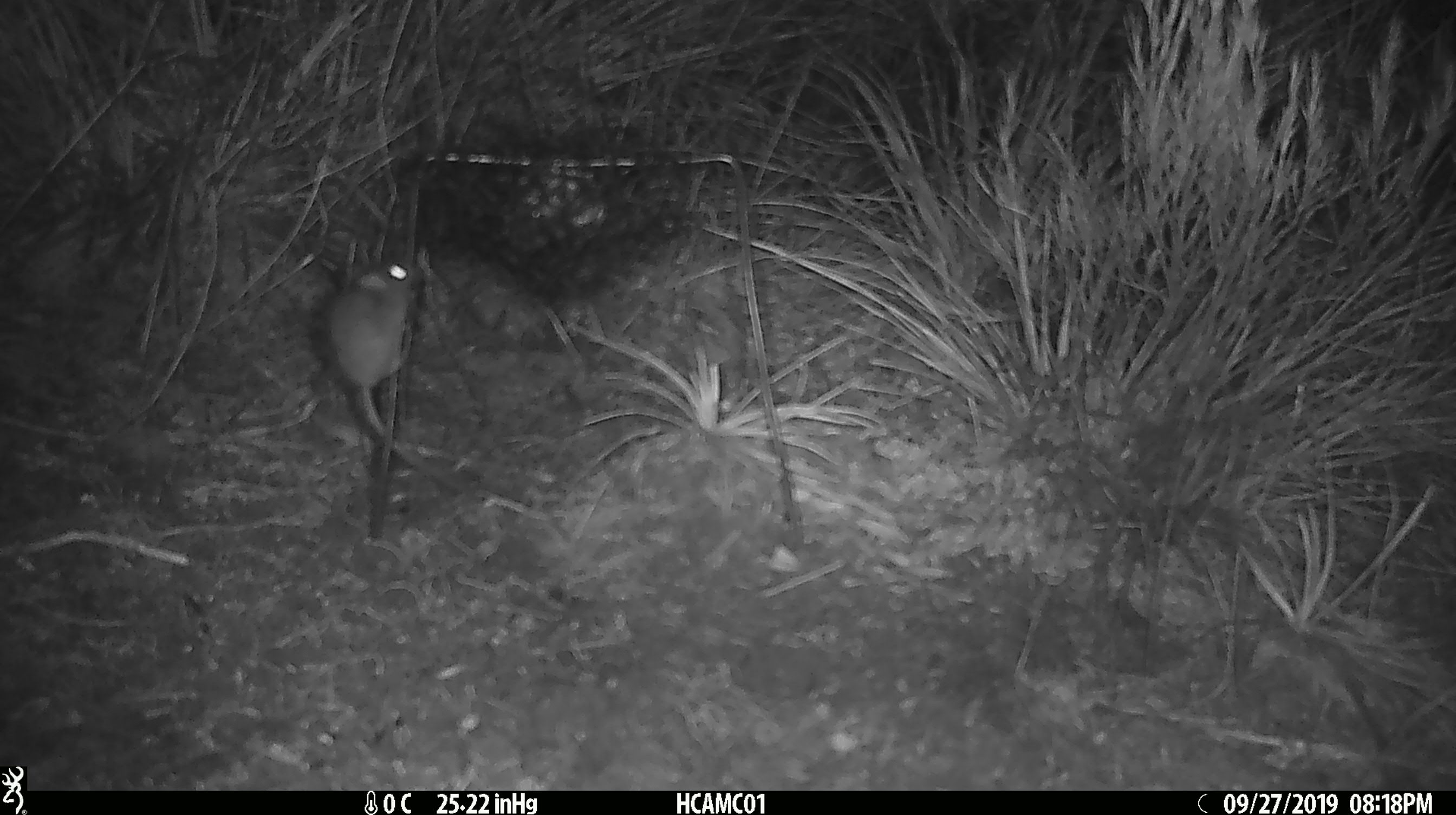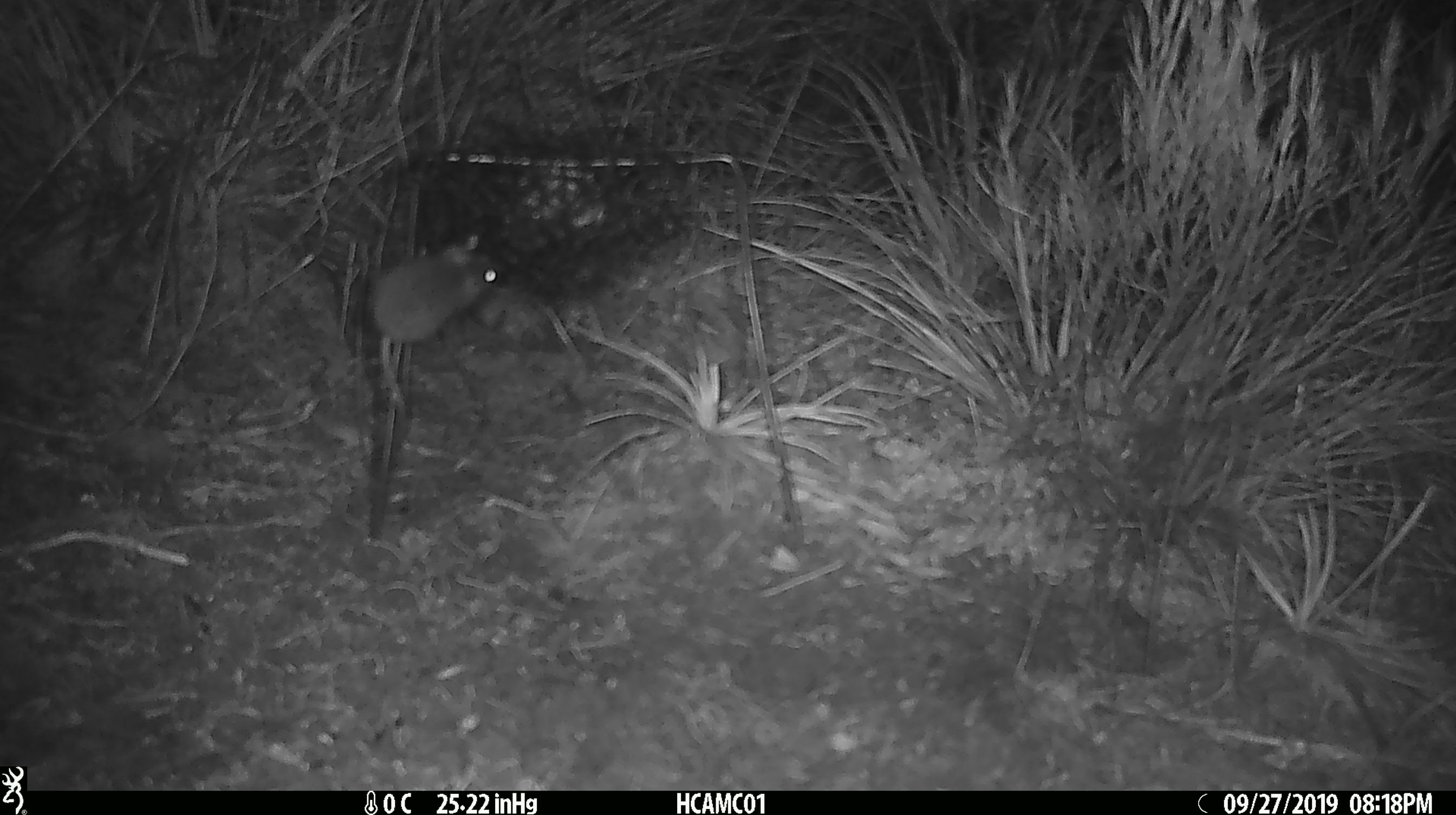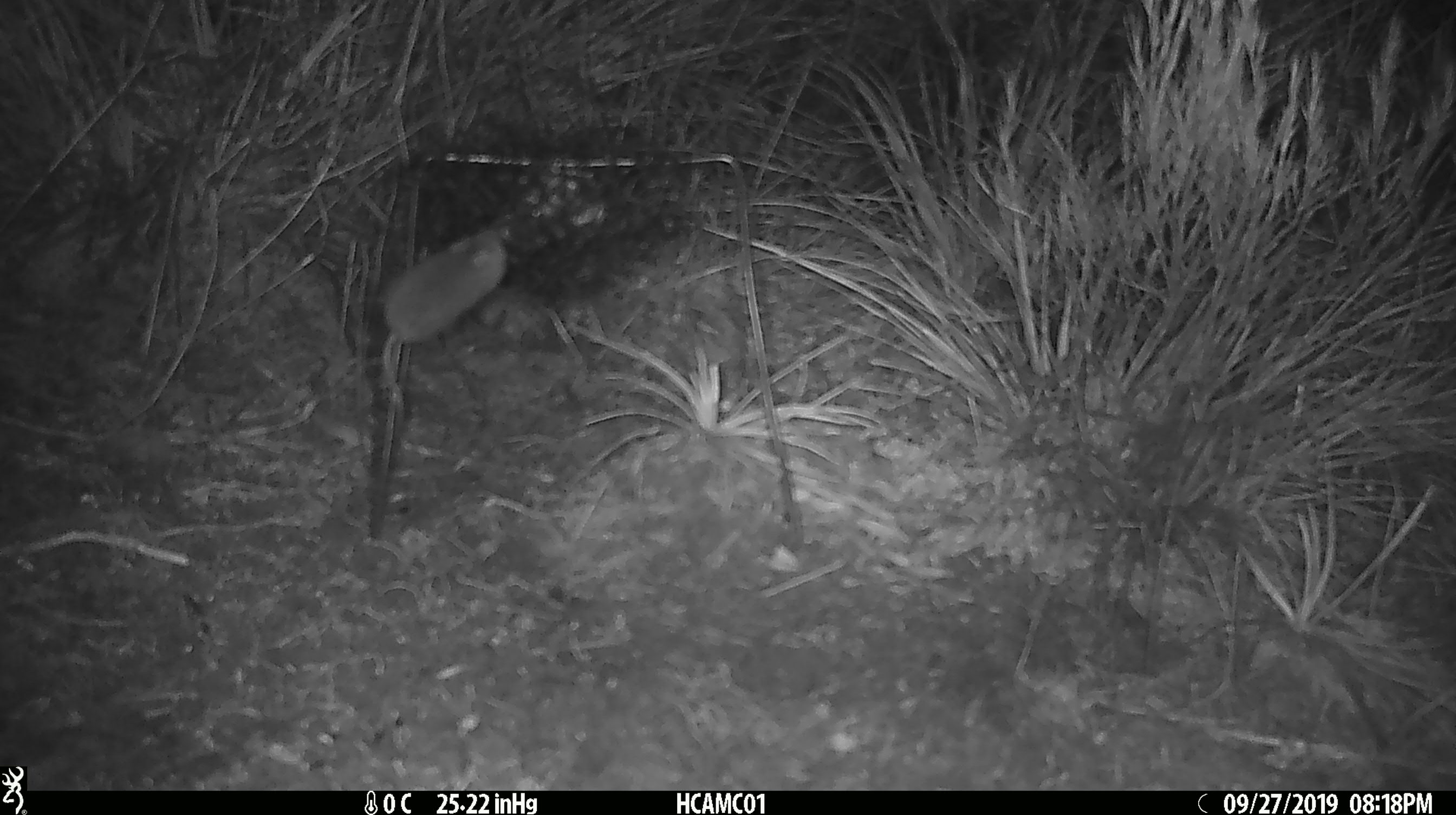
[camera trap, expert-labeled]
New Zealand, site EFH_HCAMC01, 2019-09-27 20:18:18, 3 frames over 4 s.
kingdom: Animalia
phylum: Chordata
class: Mammalia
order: Rodentia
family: Muridae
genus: Mus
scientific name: Mus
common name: mouse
Mouse (Mus).